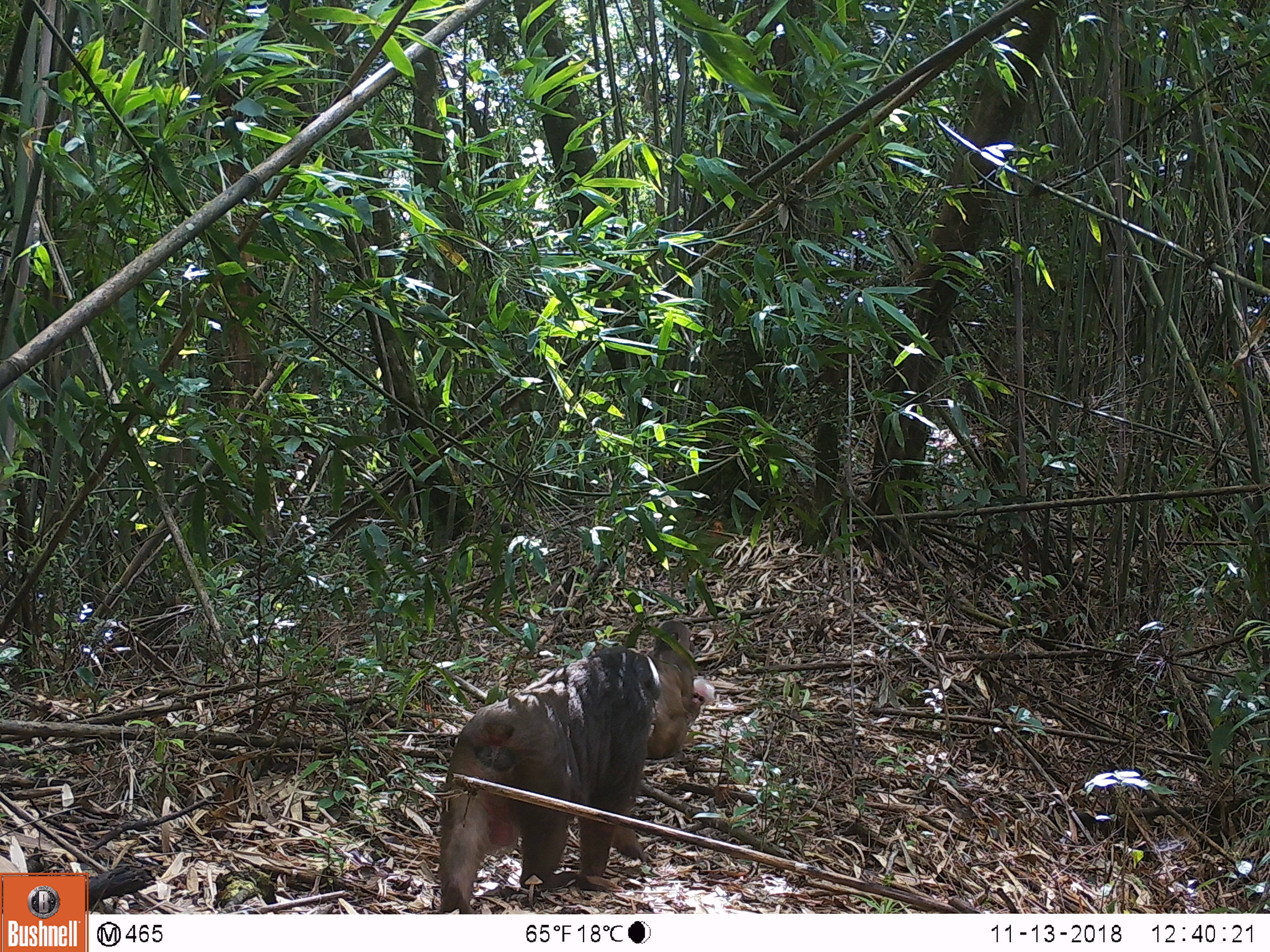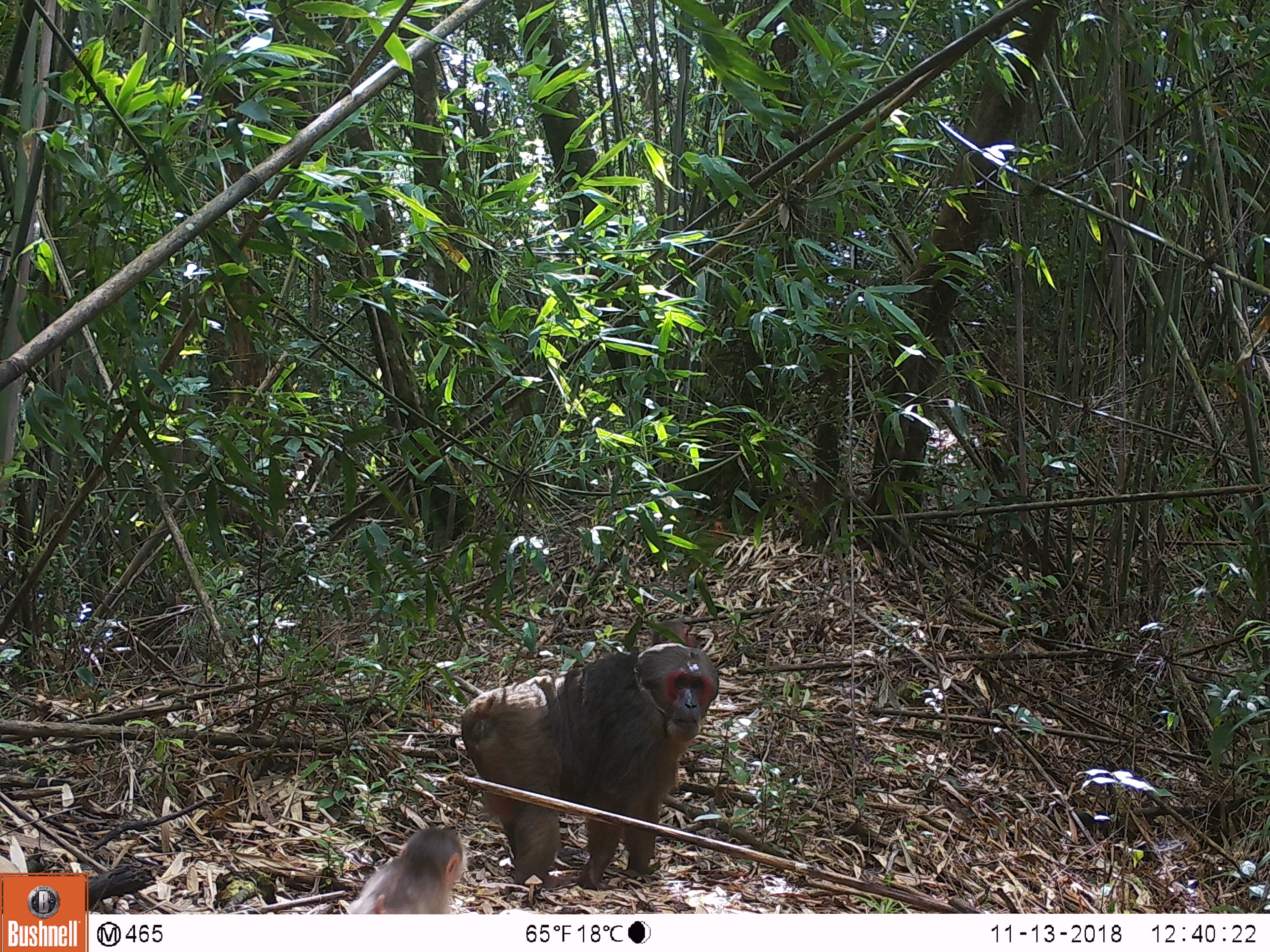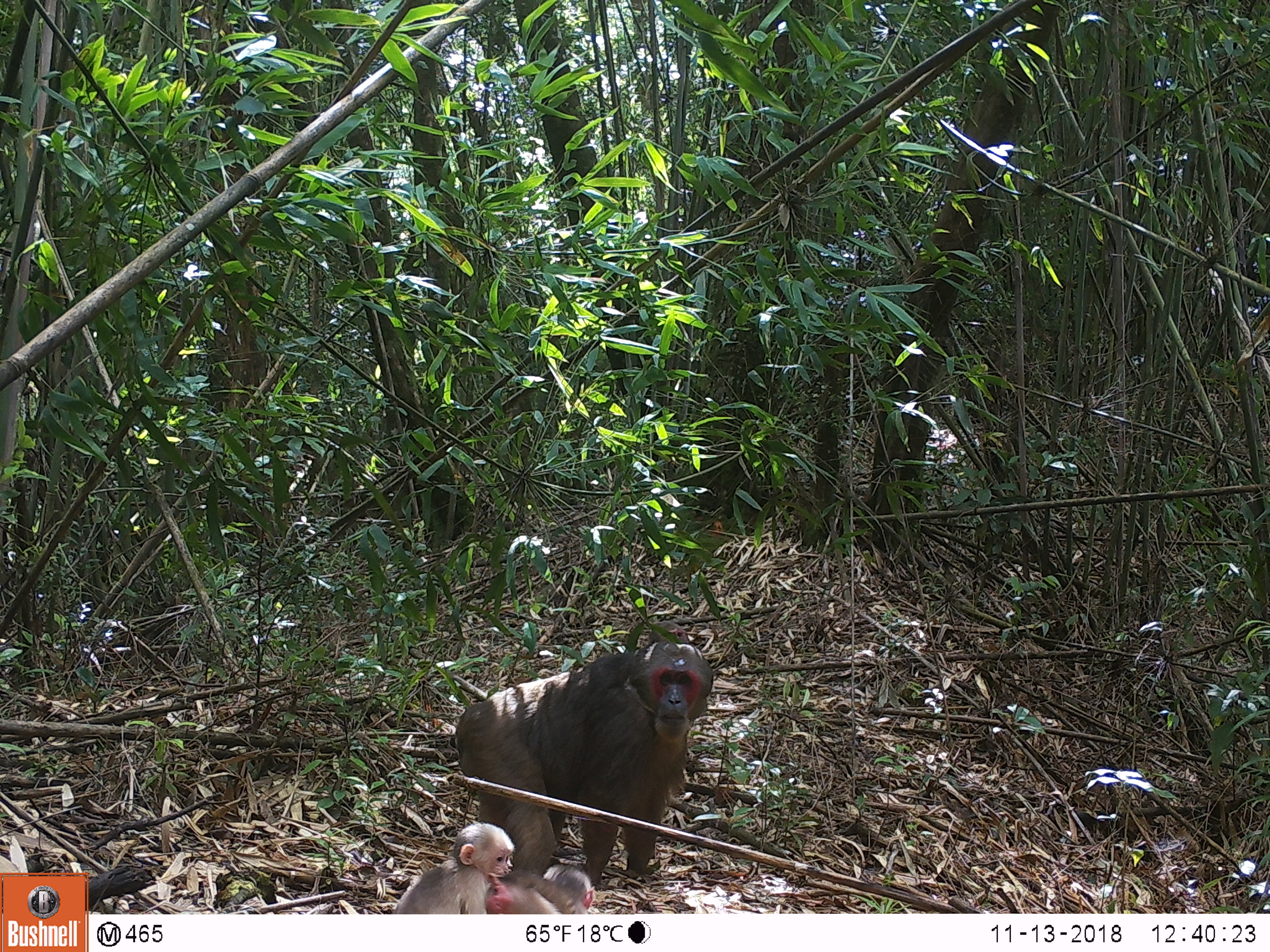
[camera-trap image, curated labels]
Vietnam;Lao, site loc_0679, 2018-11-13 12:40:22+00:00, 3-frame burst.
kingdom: Animalia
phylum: Chordata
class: Mammalia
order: Primates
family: Cercopithecidae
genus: Macaca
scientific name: Macaca arctoides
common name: stump-tailed macaque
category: stump tailed macaque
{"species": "stump tailed macaque (stump-tailed macaque) (Macaca arctoides)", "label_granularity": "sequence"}